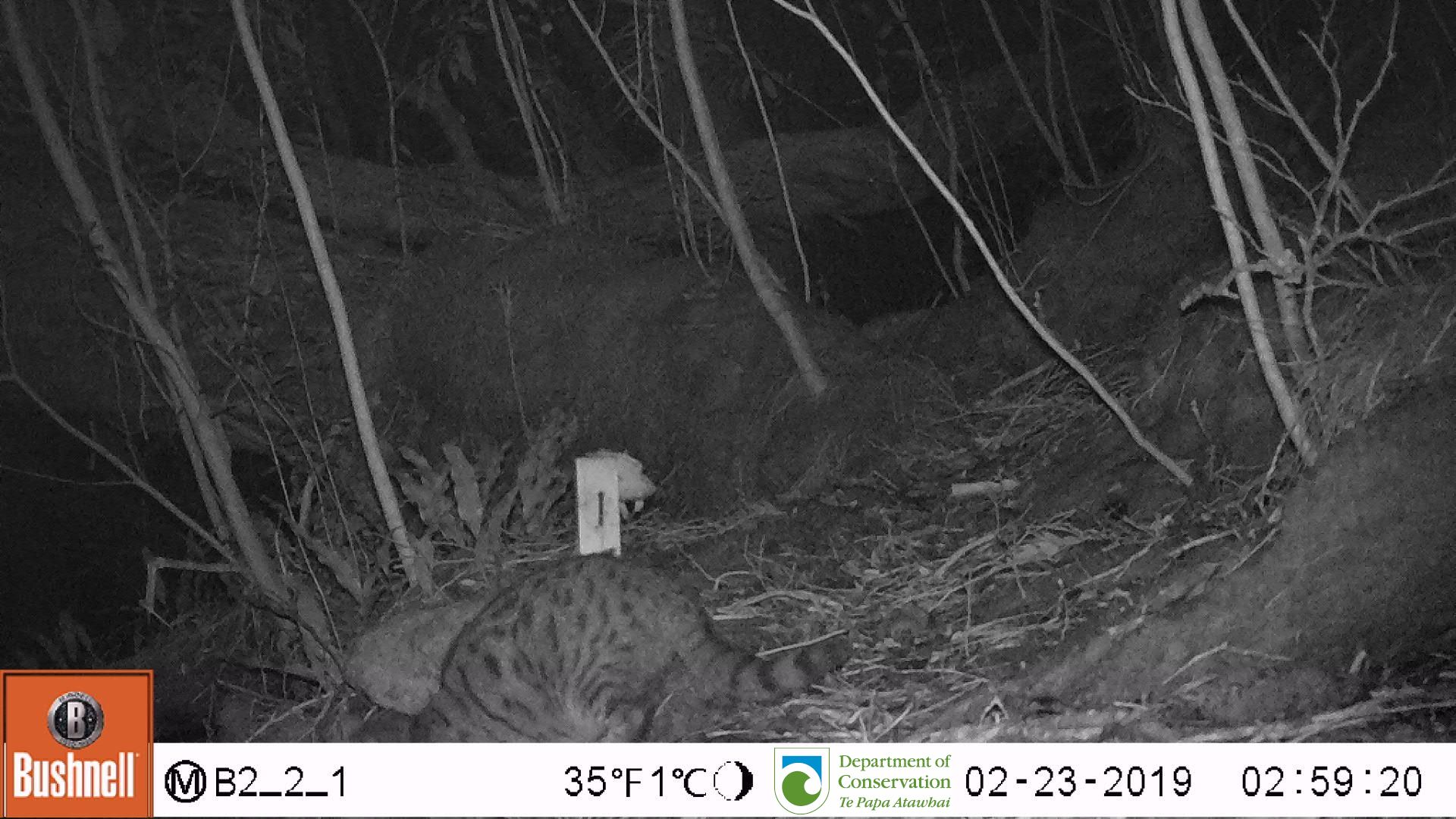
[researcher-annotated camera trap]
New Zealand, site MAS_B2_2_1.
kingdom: Animalia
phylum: Chordata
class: Mammalia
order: Carnivora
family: Felidae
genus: Felis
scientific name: Felis catus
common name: domestic cat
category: cat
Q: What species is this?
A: Cat (domestic cat) (Felis catus).